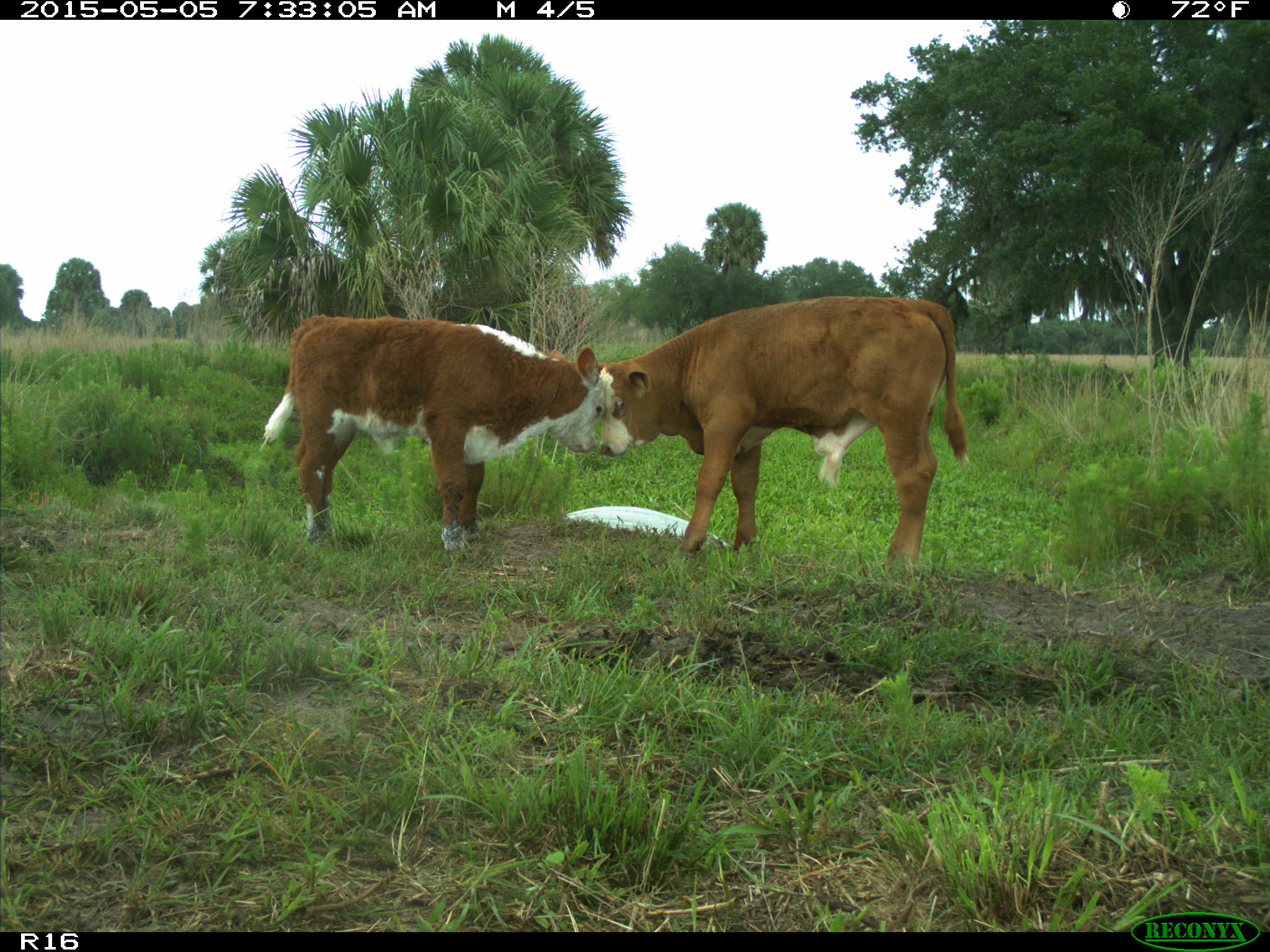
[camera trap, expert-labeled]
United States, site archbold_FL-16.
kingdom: Animalia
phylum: Chordata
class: Mammalia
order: Artiodactyla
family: Bovidae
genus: Bos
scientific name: Bos taurus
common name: domestic cow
Bos taurus (domestic cow).